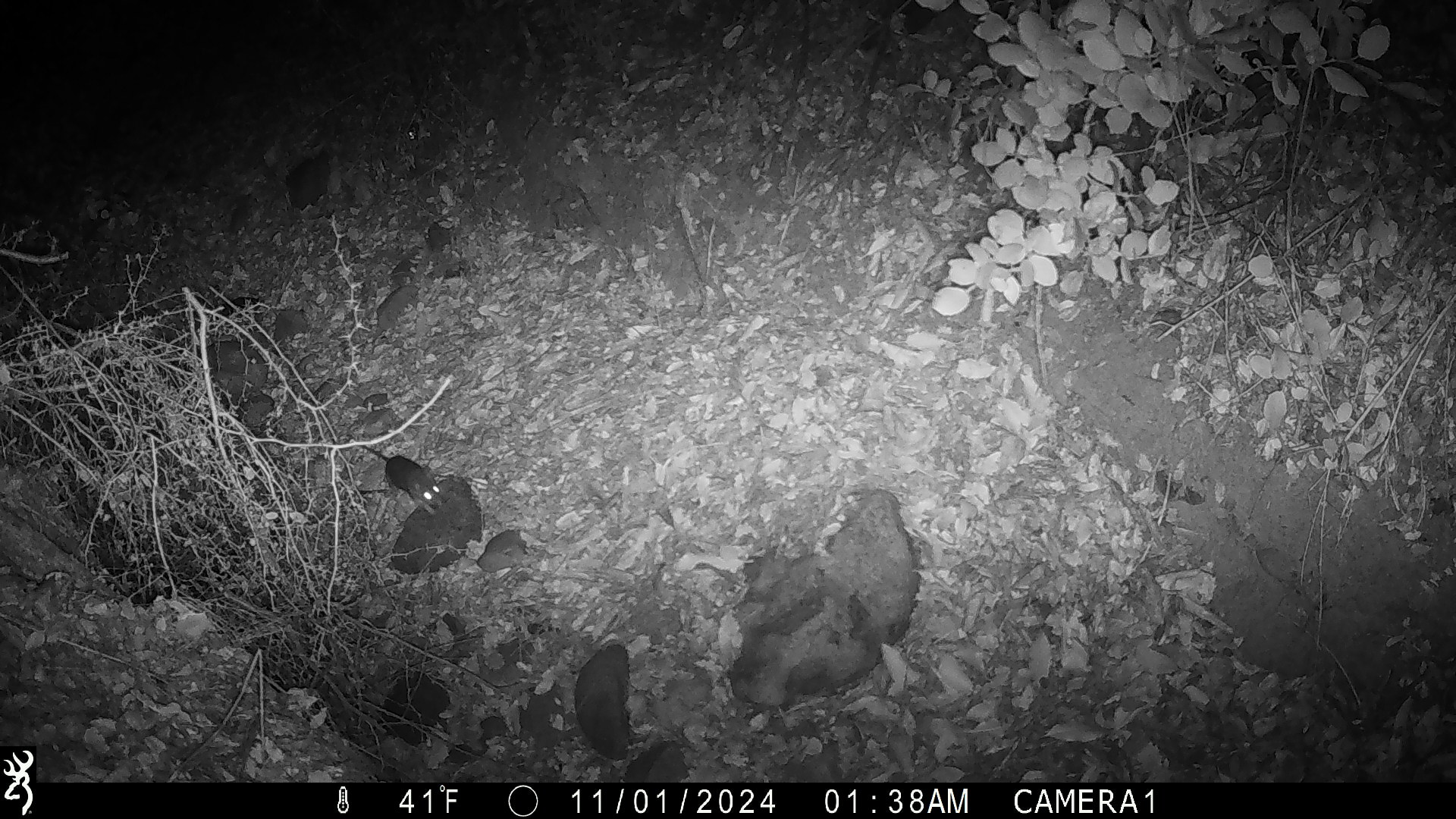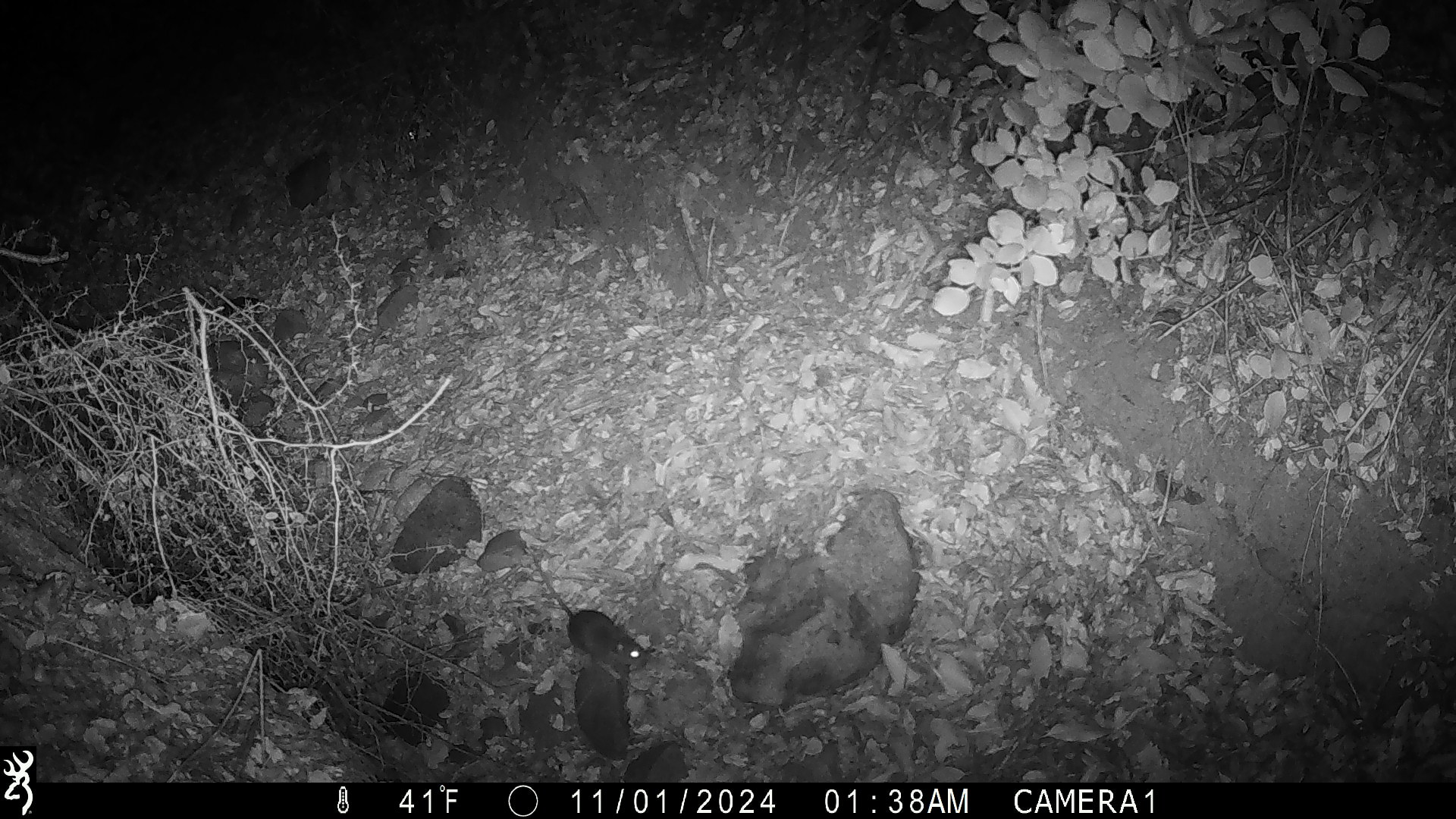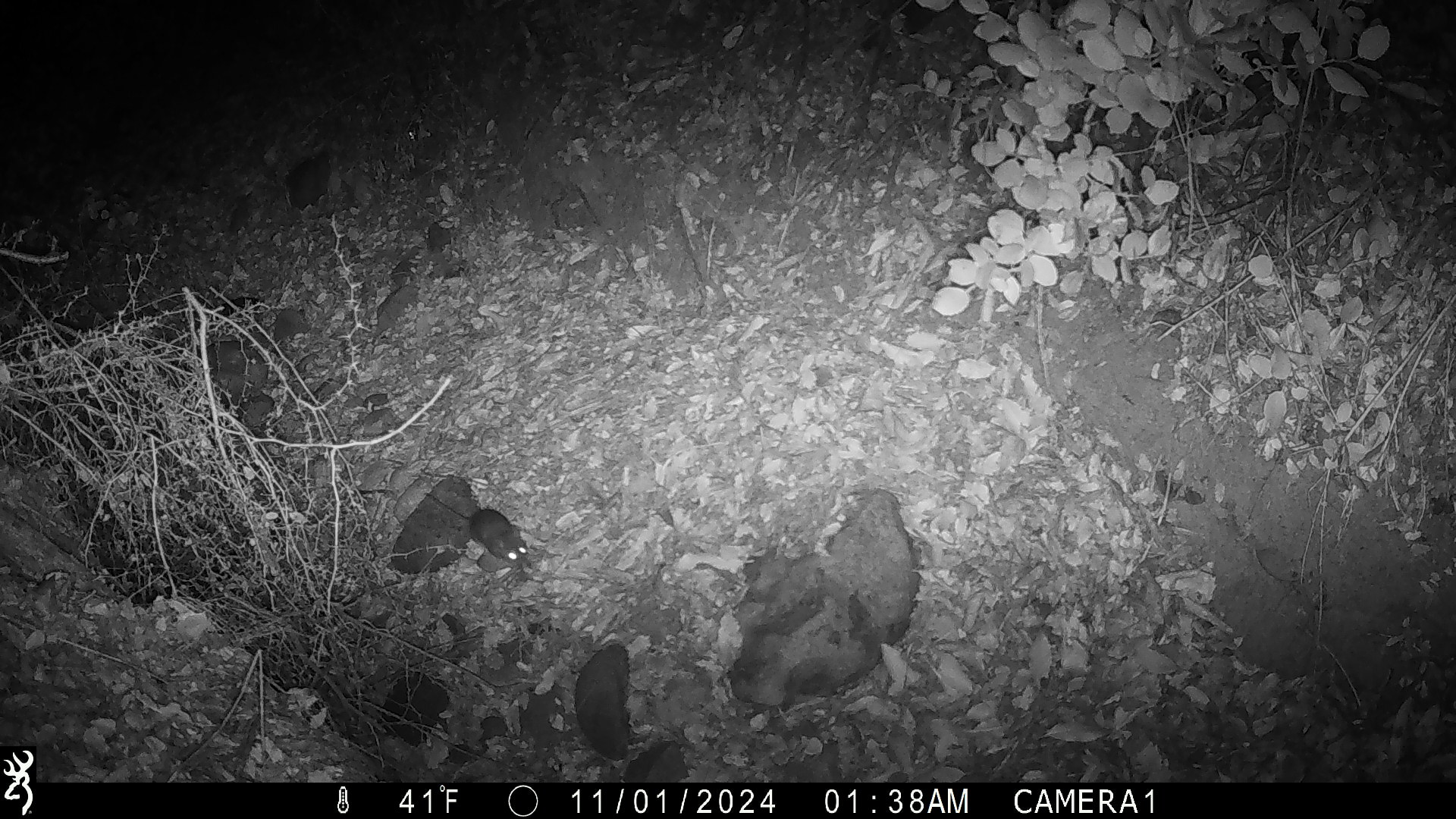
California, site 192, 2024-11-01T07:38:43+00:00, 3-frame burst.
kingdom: Animalia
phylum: Chordata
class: Mammalia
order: Rodentia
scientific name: Rodentia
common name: mouse or rat